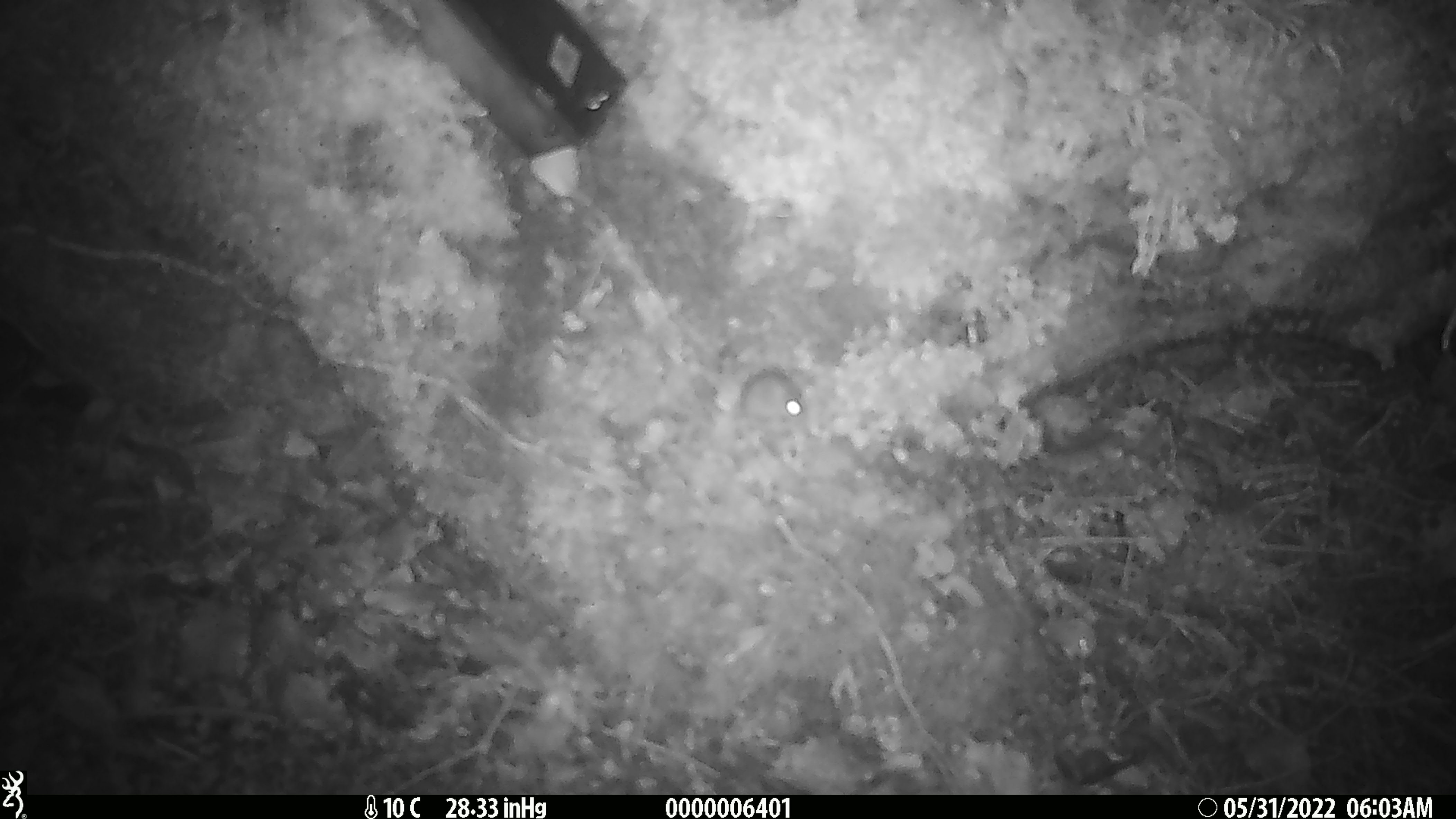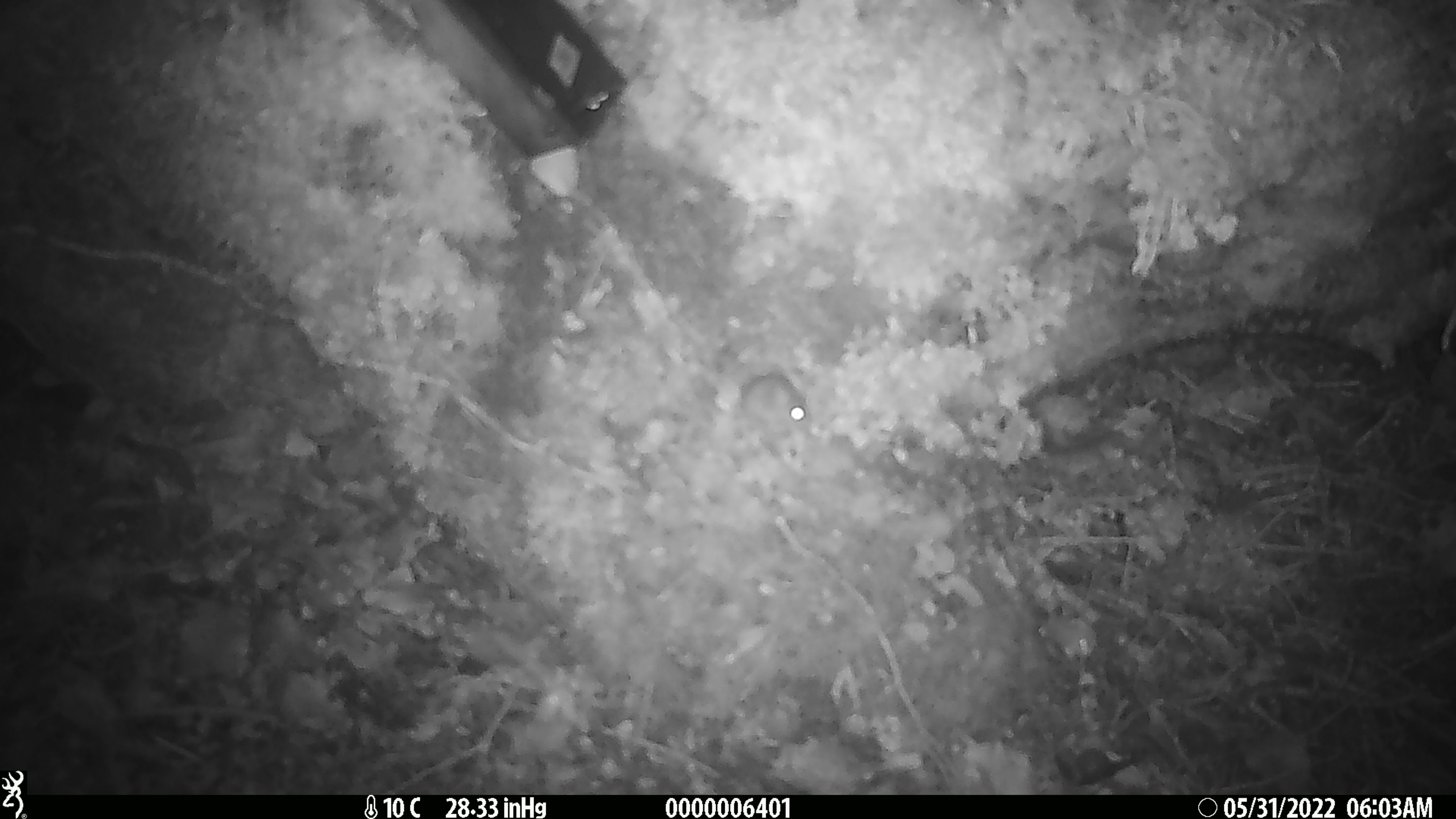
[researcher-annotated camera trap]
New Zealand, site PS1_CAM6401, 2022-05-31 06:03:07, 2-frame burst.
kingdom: Animalia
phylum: Chordata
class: Mammalia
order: Rodentia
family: Muridae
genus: Mus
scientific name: Mus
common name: mouse